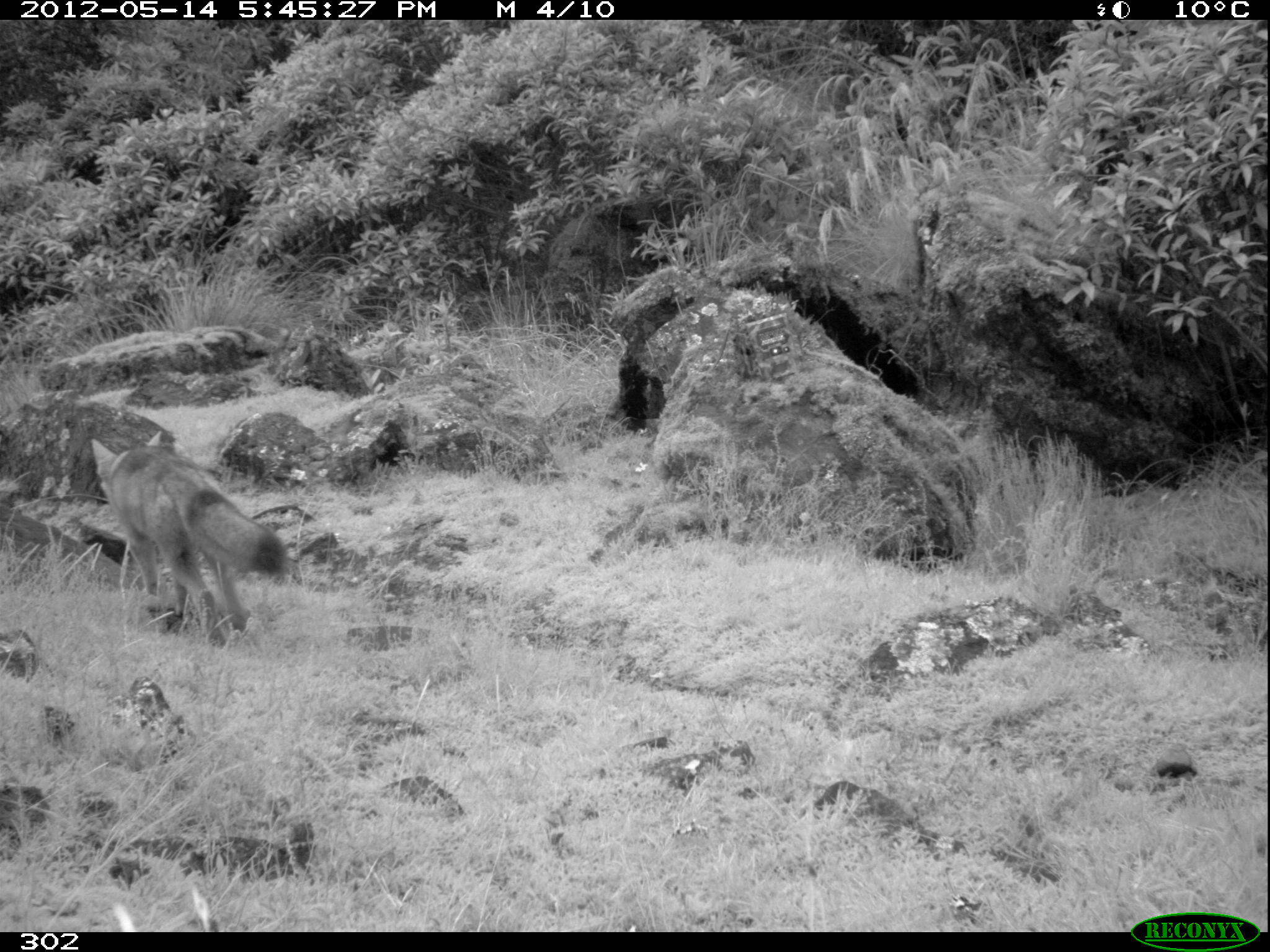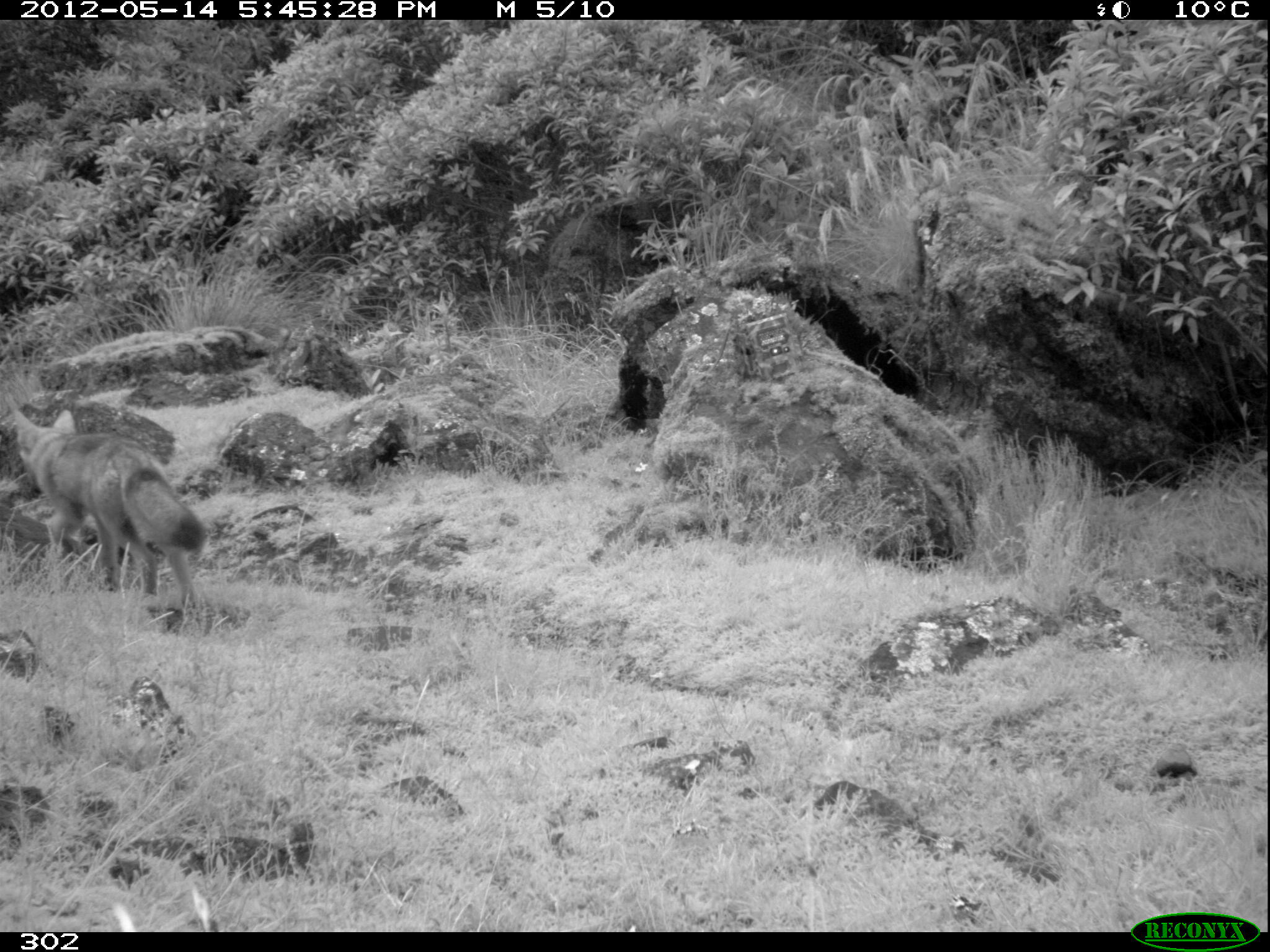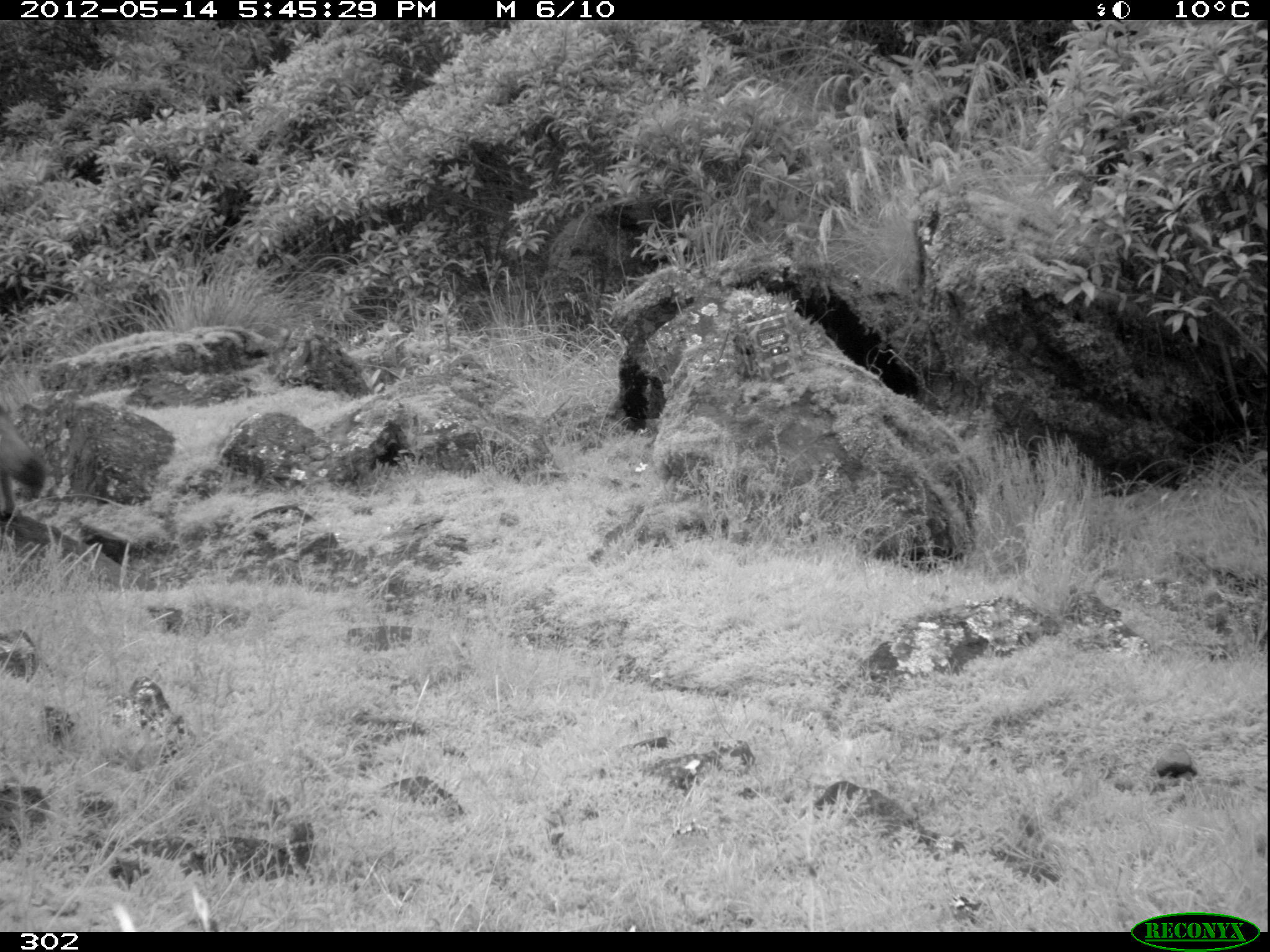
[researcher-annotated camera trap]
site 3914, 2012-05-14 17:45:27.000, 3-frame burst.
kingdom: Animalia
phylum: Chordata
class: Mammalia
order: Carnivora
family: Canidae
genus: Lycalopex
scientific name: Lycalopex culpaeus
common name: culpeo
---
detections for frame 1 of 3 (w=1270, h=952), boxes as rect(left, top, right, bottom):
lycalopex culpaeus: rect(90, 430, 286, 644)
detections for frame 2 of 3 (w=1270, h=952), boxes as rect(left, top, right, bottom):
lycalopex culpaeus: rect(12, 408, 204, 605)